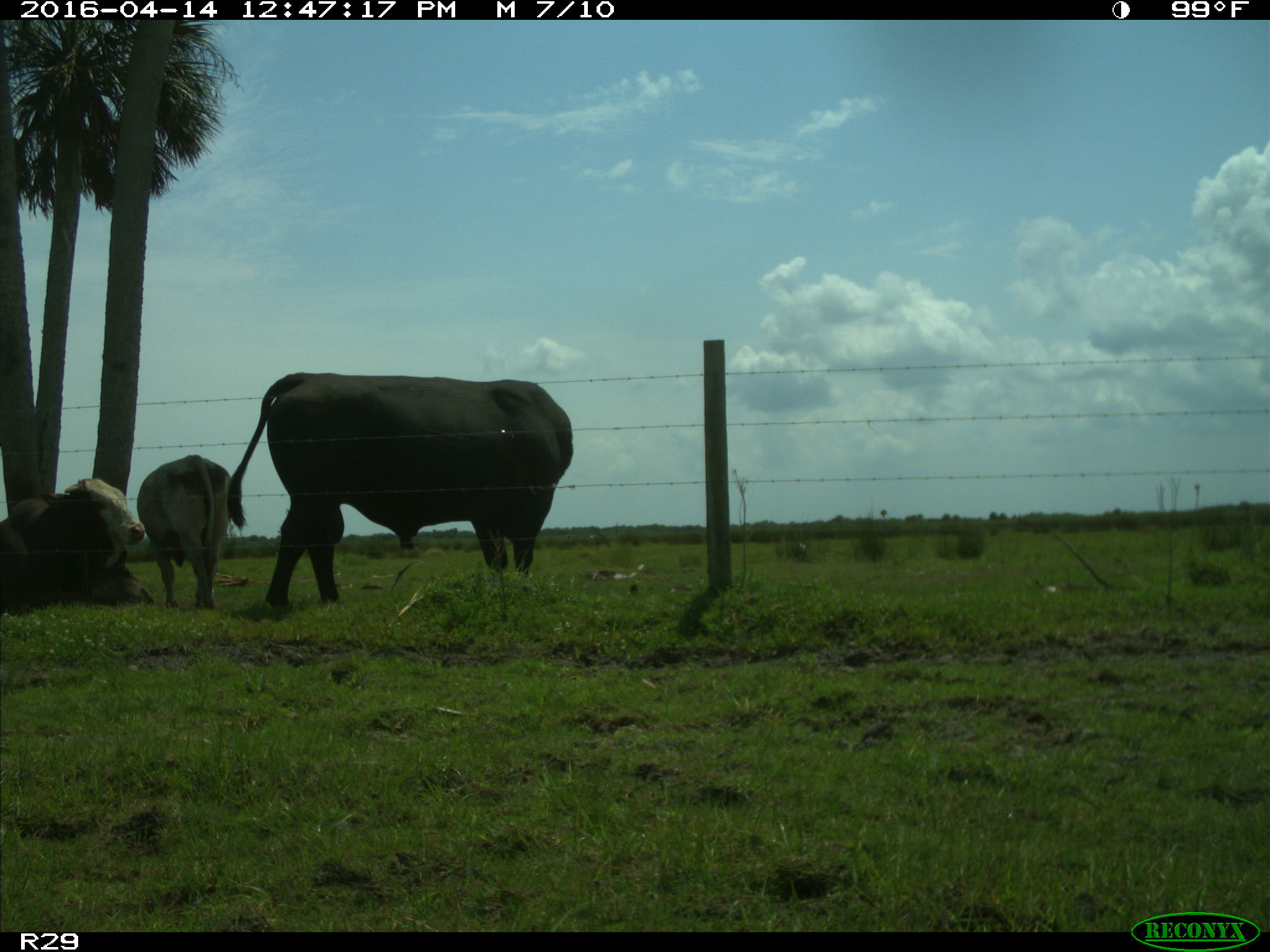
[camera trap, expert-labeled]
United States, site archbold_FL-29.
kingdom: Animalia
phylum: Chordata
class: Mammalia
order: Artiodactyla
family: Bovidae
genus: Bos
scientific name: Bos taurus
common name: domestic cow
Bos taurus (domestic cow).